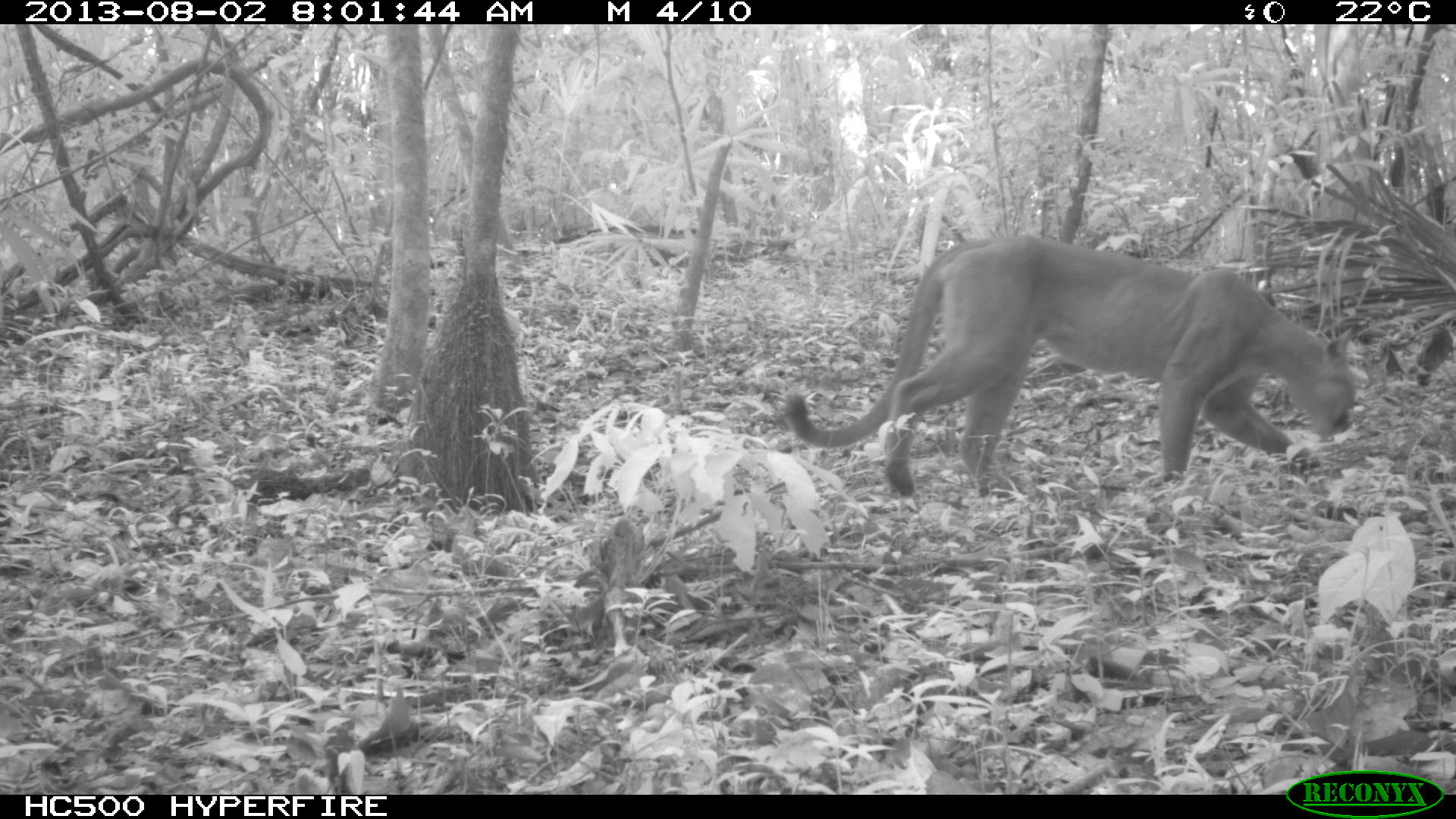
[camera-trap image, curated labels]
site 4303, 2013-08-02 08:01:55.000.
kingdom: Animalia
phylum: Chordata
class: Mammalia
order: Carnivora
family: Felidae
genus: Puma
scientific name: Puma concolor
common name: mountain lion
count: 1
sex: male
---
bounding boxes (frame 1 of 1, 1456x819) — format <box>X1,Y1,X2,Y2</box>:
puma concolor: <box>783,233,1355,497</box>